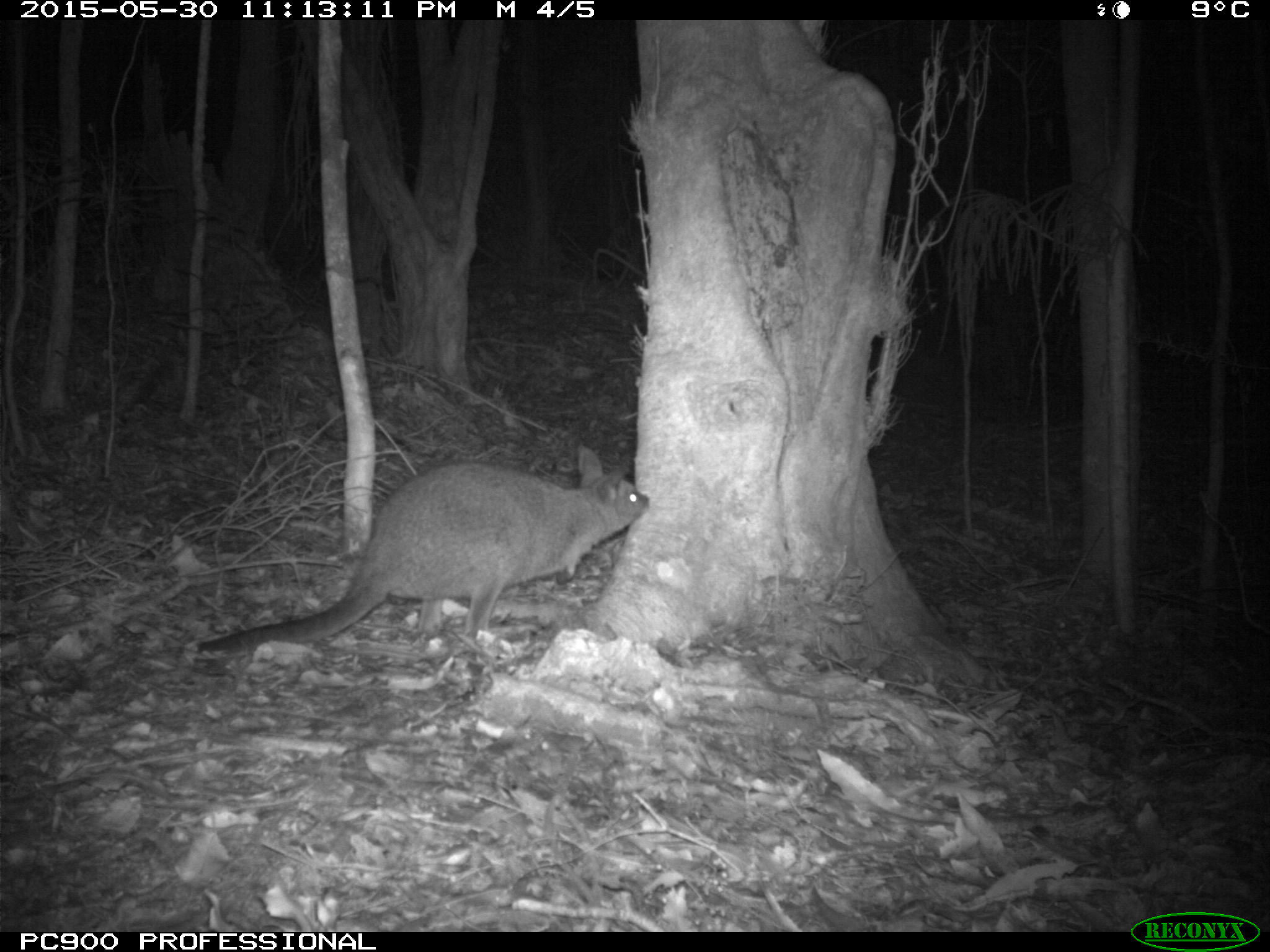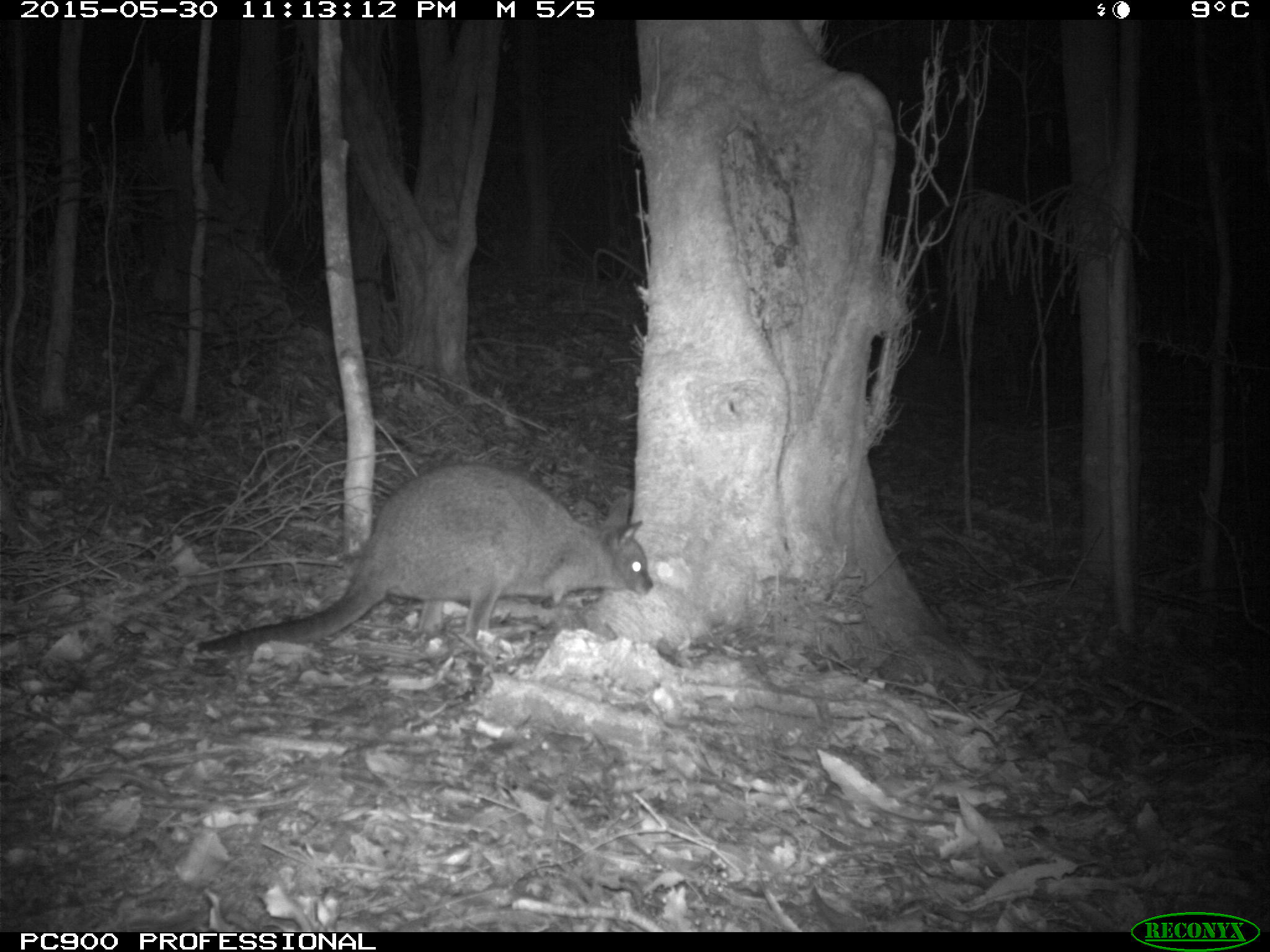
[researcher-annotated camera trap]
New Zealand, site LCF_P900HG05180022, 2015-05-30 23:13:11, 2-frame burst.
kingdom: Animalia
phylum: Chordata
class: Mammalia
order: Diprotodontia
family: Macropodidae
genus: Notamacropus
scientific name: Notamacropus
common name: wallaby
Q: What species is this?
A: Wallaby (Notamacropus).